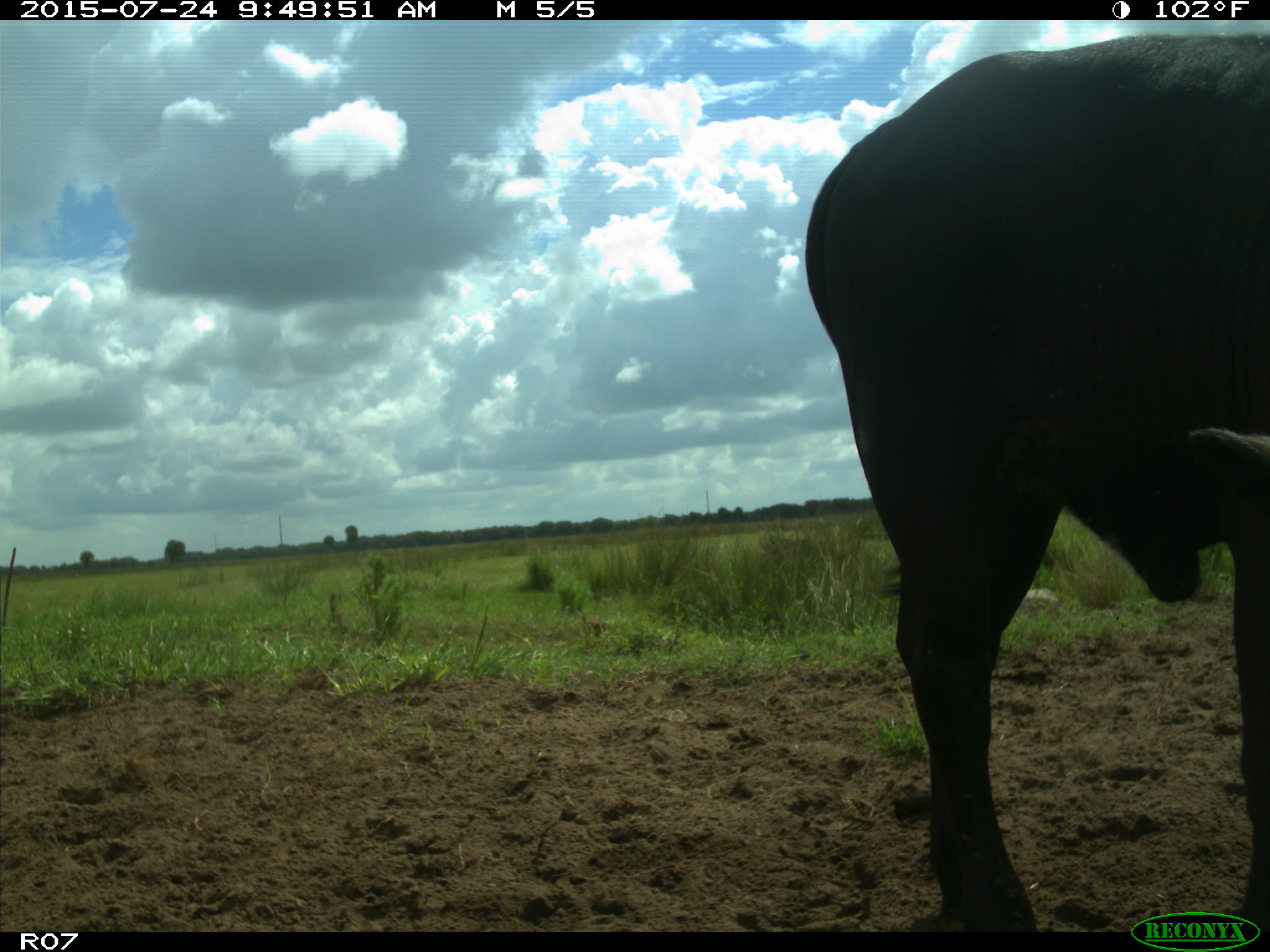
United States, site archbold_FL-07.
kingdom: Animalia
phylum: Chordata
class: Mammalia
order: Artiodactyla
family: Bovidae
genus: Bos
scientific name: Bos taurus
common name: domestic cow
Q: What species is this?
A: Bos taurus (domestic cow).